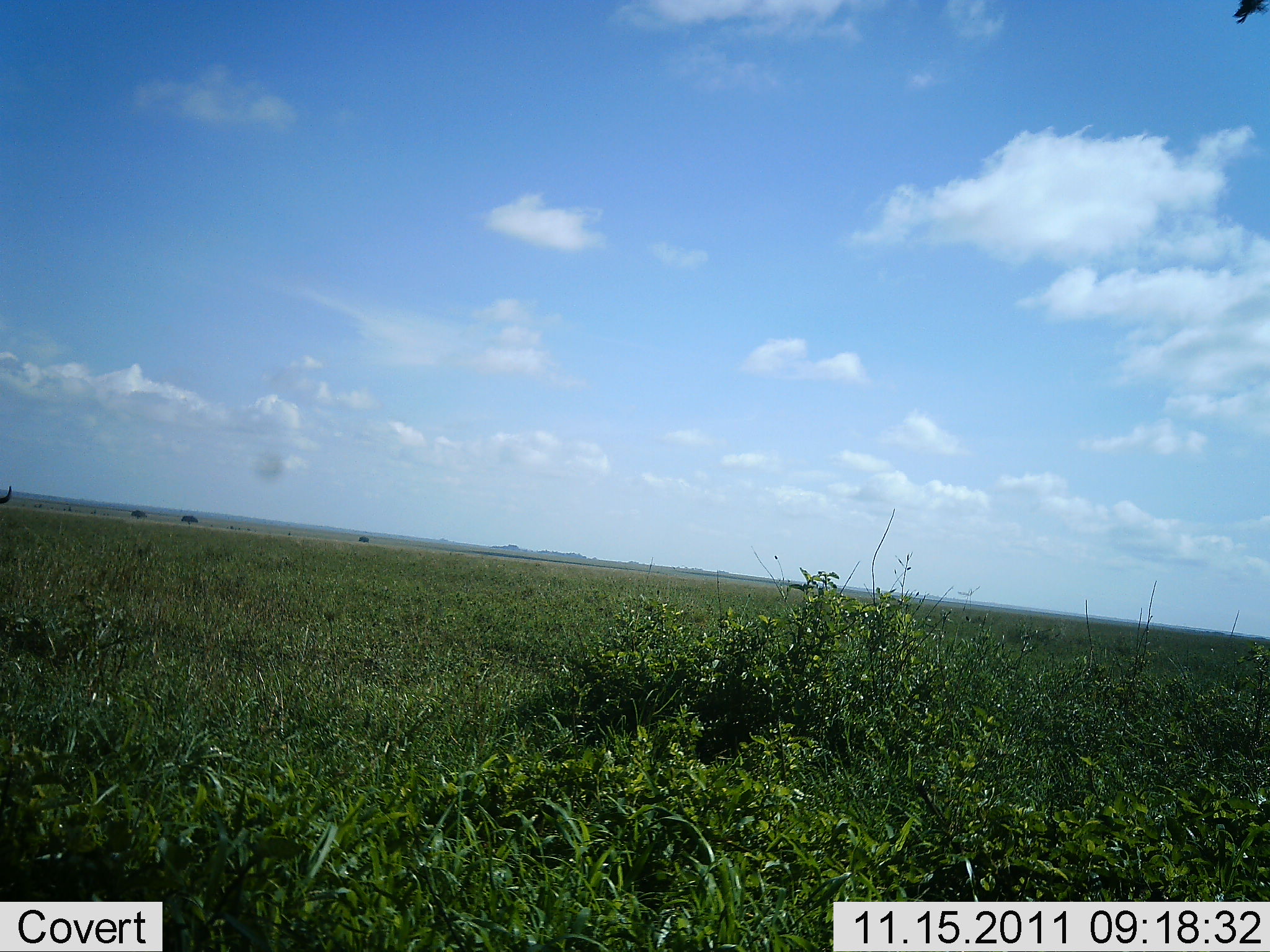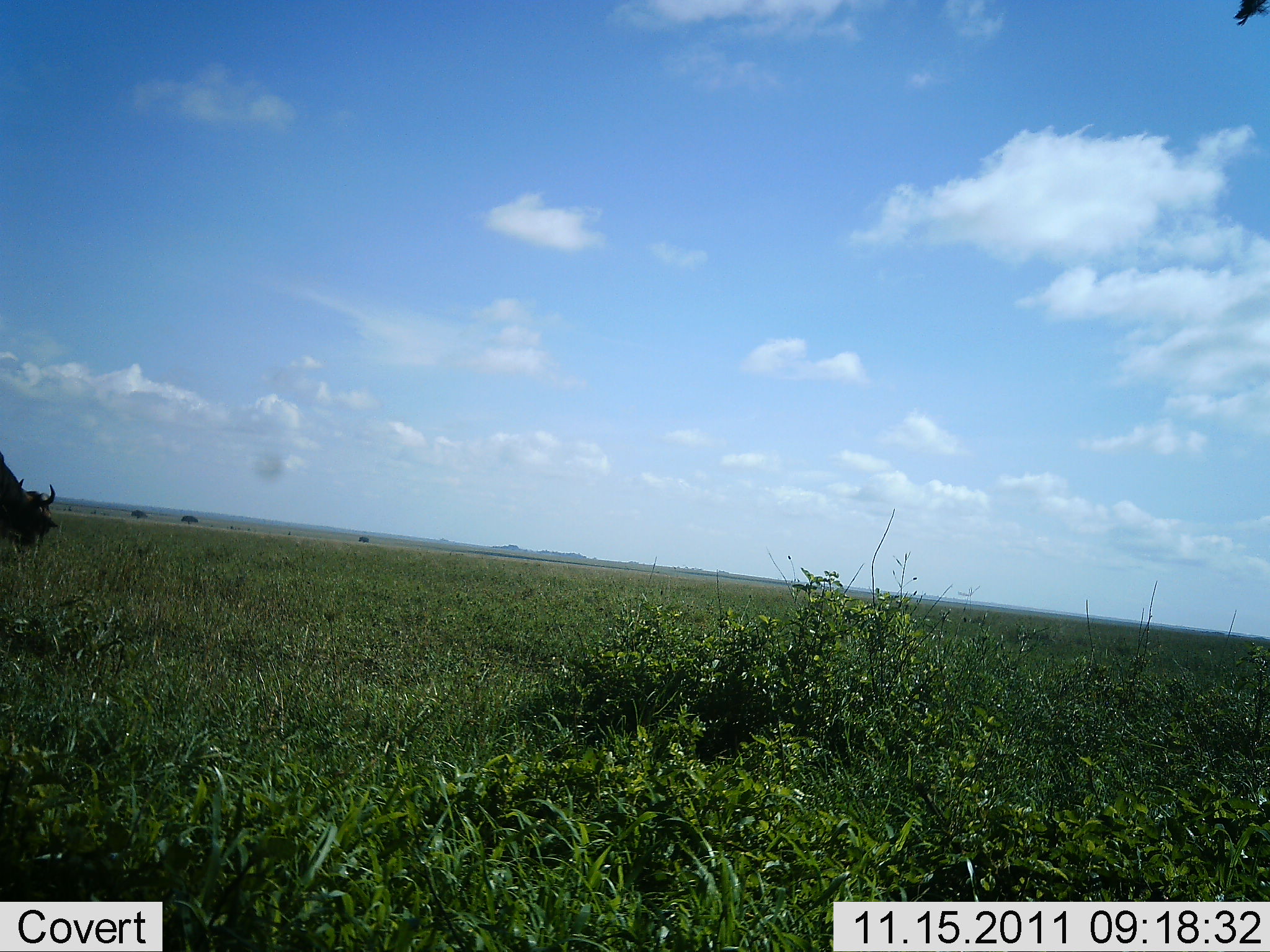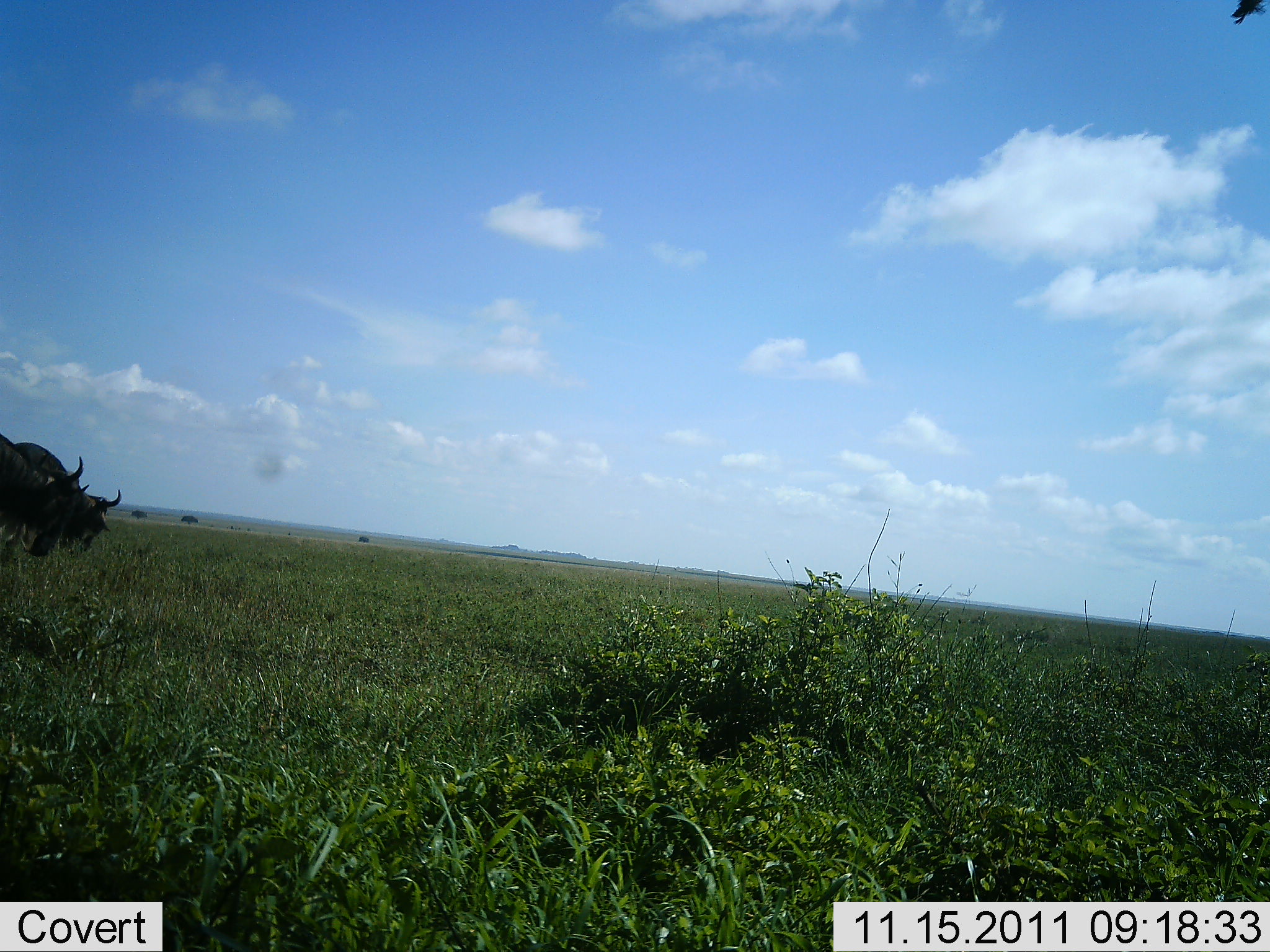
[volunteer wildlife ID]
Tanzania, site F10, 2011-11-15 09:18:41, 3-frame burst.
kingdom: Animalia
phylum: Chordata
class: Mammalia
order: Artiodactyla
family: Bovidae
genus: Connochaetes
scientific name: Connochaetes taurinus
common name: blue wildebeest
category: wildebeest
Wildebeest (blue wildebeest) (Connochaetes taurinus), count 2. Behavior (volunteer vote fractions): standing 0%, resting 0%, moving 100%, interacting 0%. Young present (vote fraction): 0%. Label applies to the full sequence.